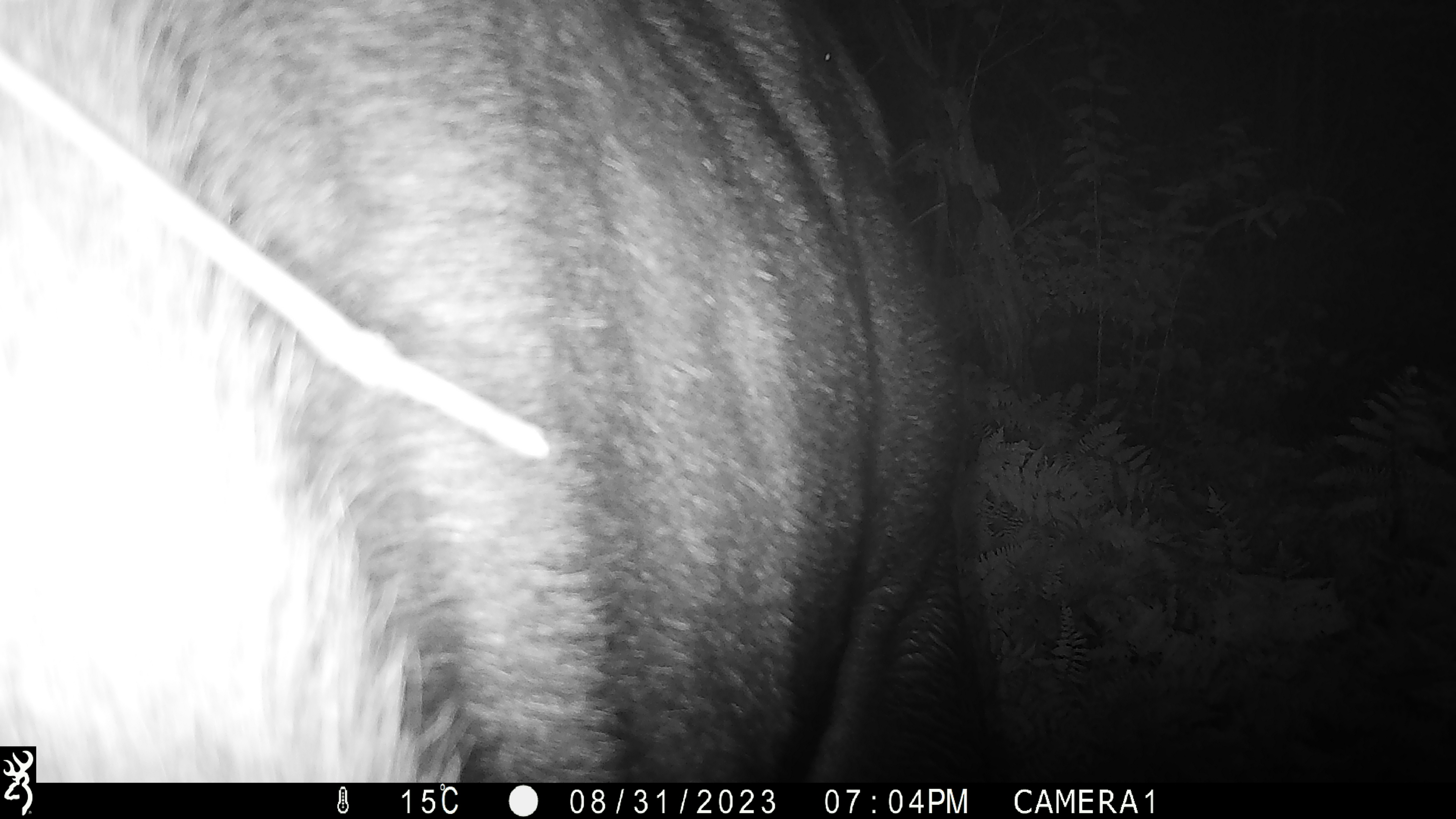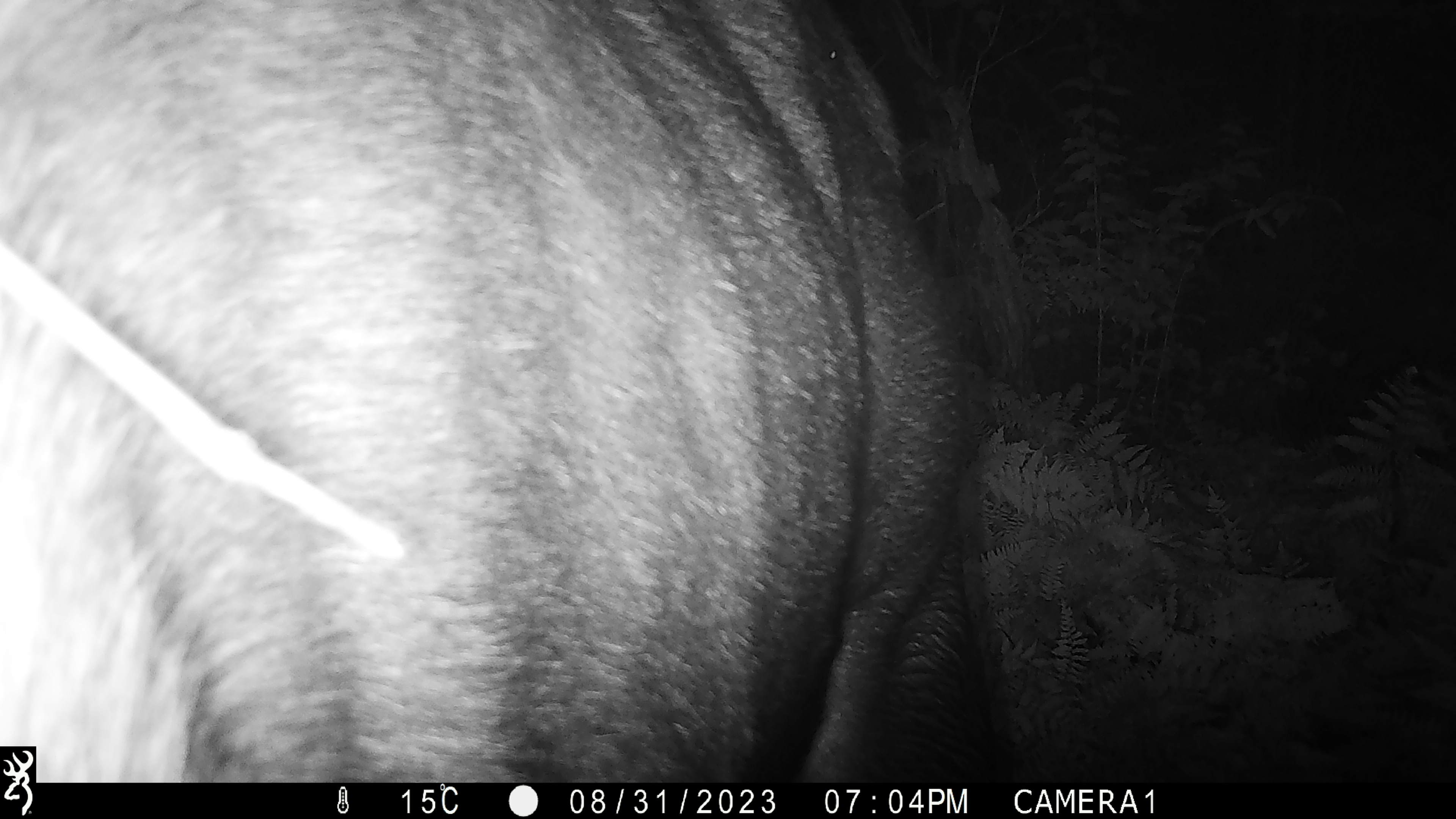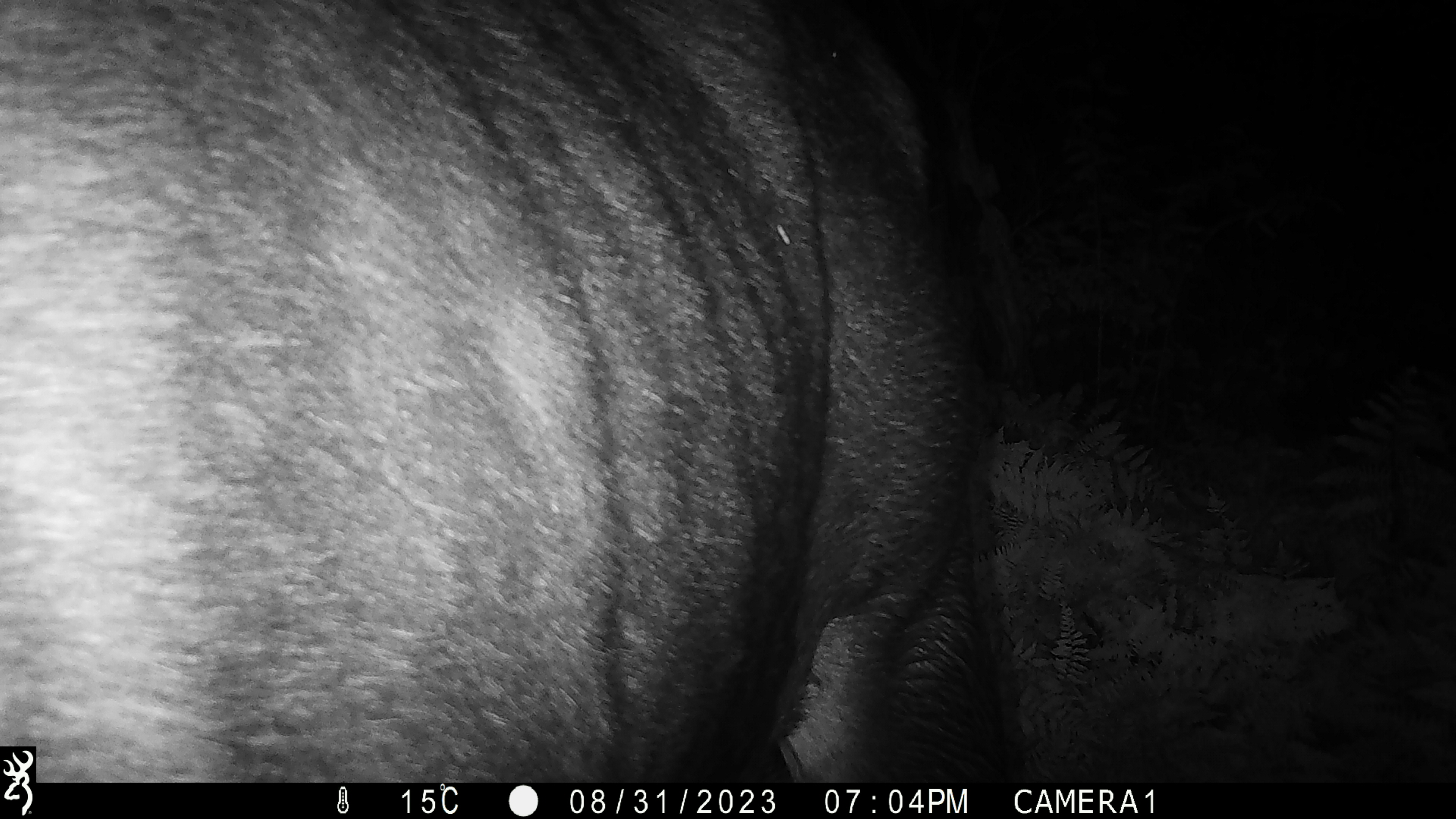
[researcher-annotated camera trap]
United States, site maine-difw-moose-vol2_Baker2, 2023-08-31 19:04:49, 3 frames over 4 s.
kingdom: Animalia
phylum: Chordata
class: Mammalia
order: Artiodactyla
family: Cervidae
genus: Alces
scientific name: Alces alces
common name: moose